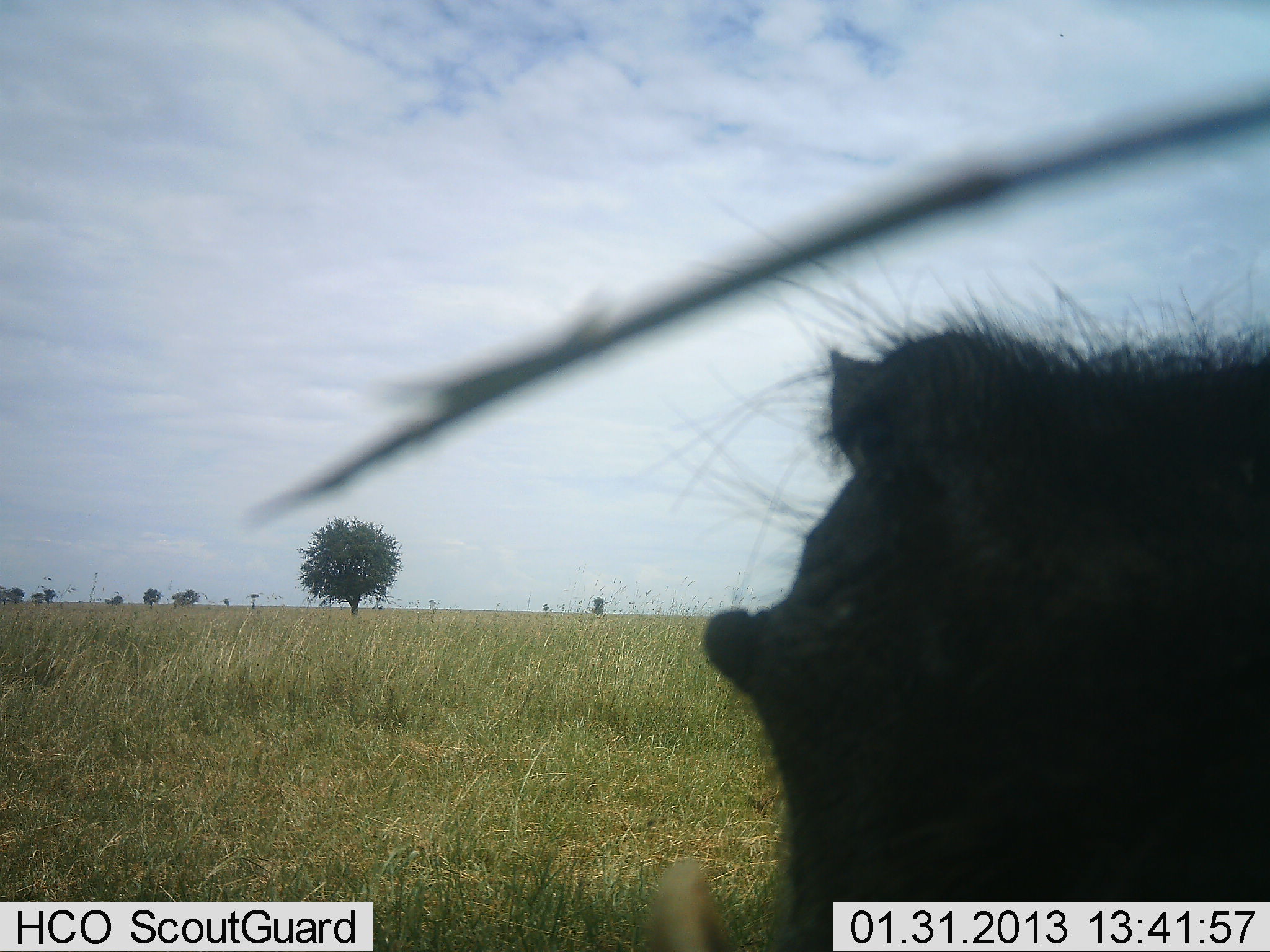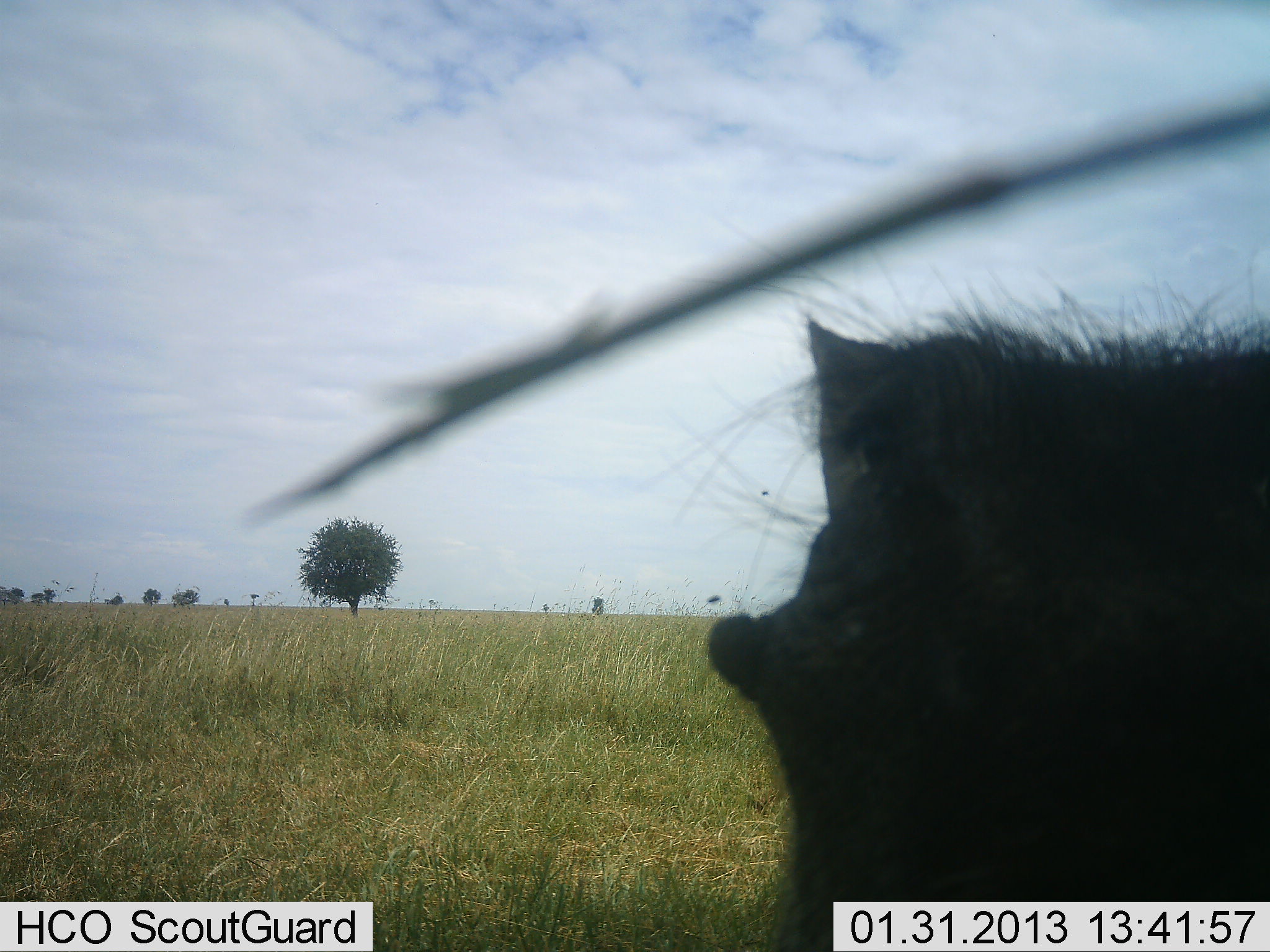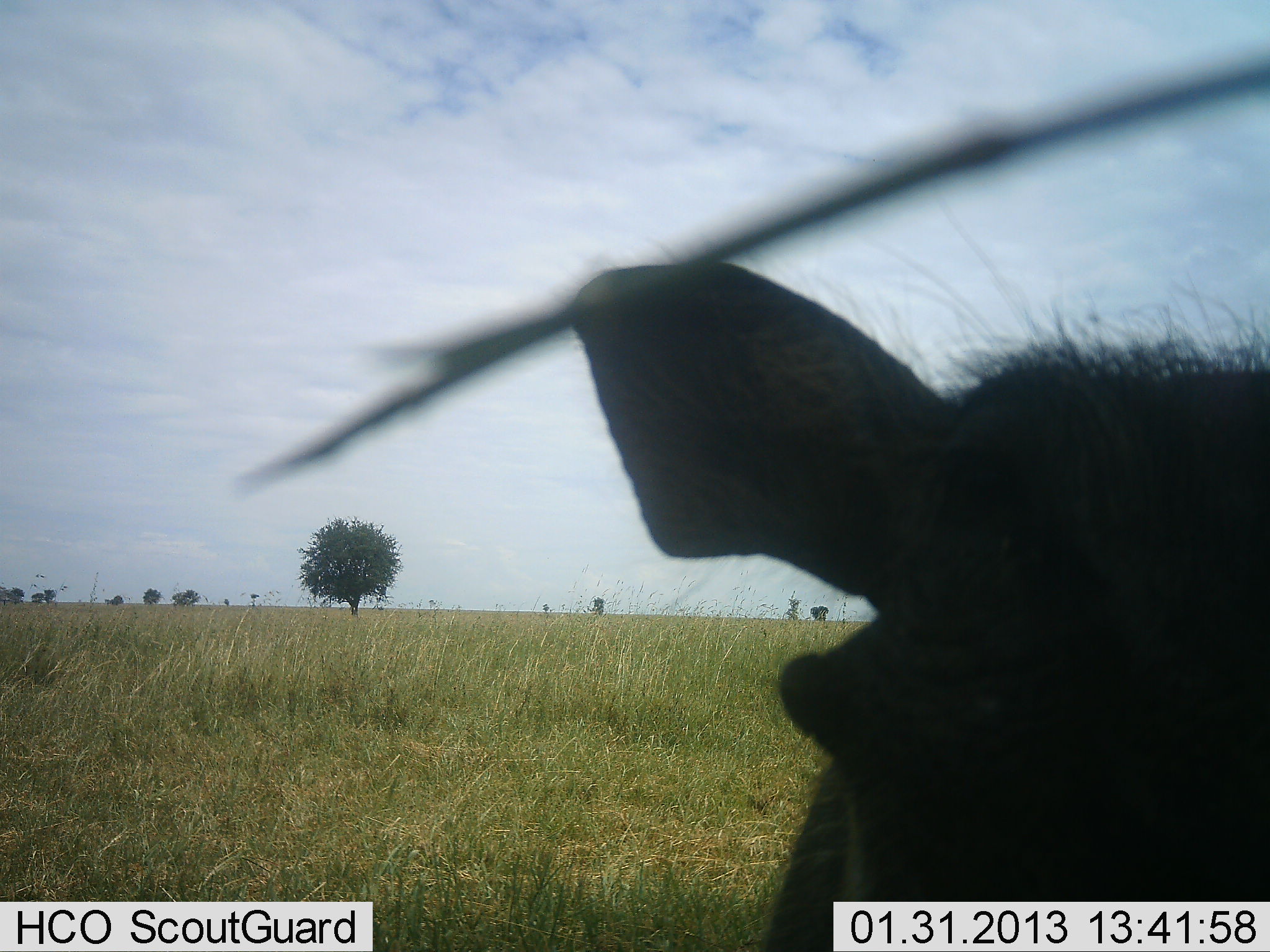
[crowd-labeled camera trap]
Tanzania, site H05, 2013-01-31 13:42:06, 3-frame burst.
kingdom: Animalia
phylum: Chordata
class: Mammalia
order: Artiodactyla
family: Suidae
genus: Phacochoerus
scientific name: Phacochoerus africanus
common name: warthog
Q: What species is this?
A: Warthog (Phacochoerus africanus).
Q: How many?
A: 1.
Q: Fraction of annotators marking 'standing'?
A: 58%.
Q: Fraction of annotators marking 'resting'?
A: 16%.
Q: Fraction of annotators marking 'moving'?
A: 0%.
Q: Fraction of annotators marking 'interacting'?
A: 26%.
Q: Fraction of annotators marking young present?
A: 0%.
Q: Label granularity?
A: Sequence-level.